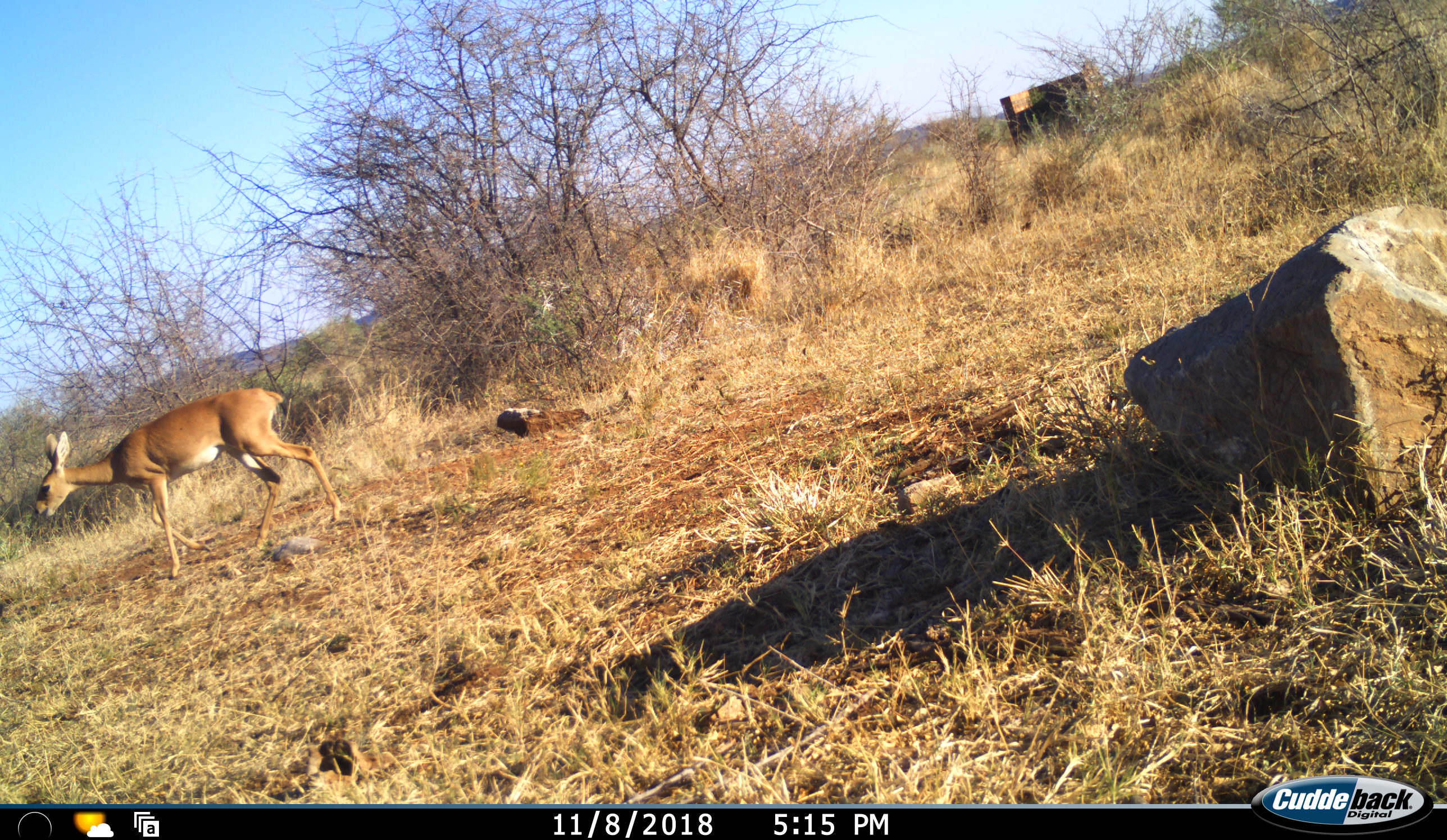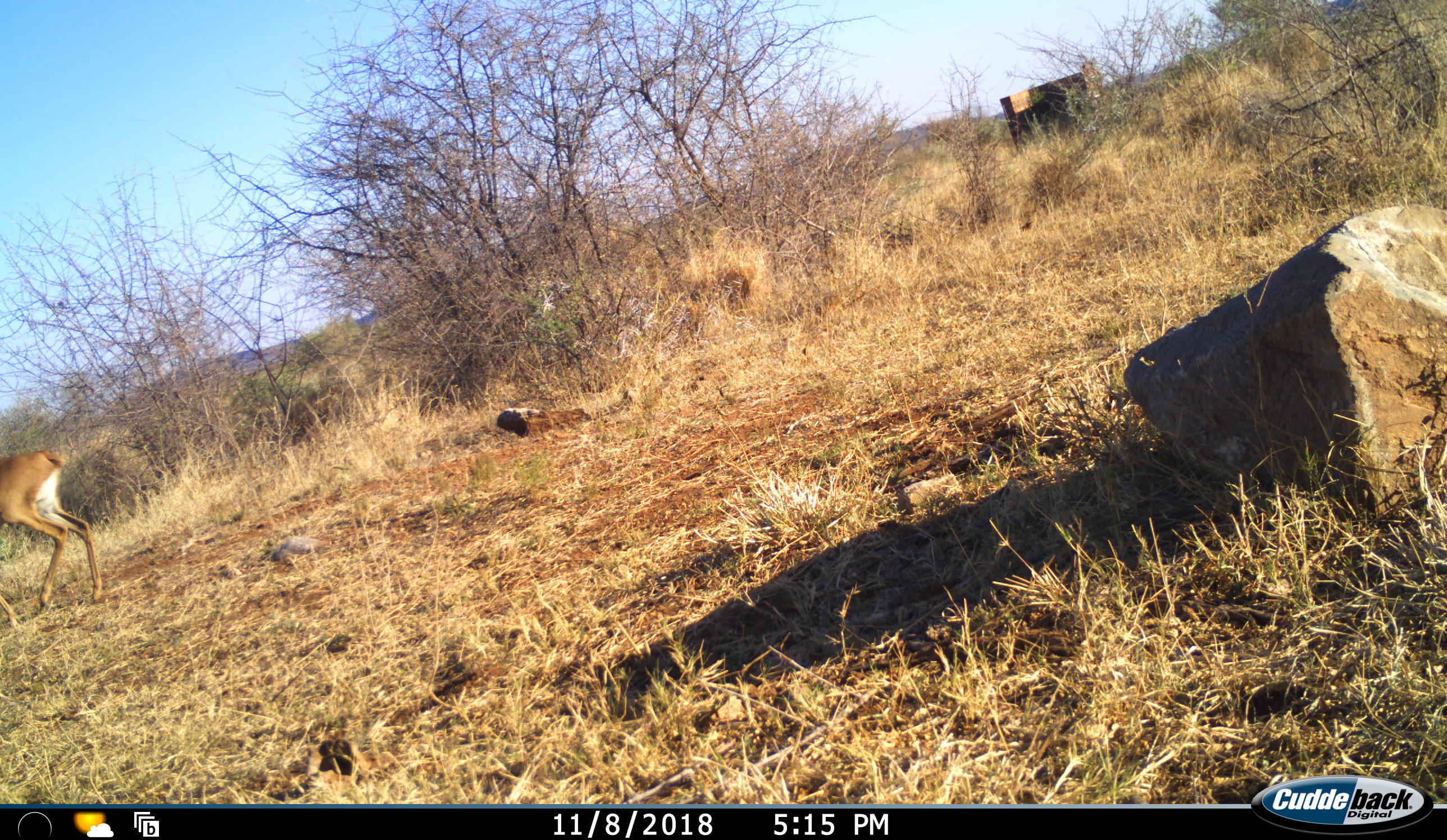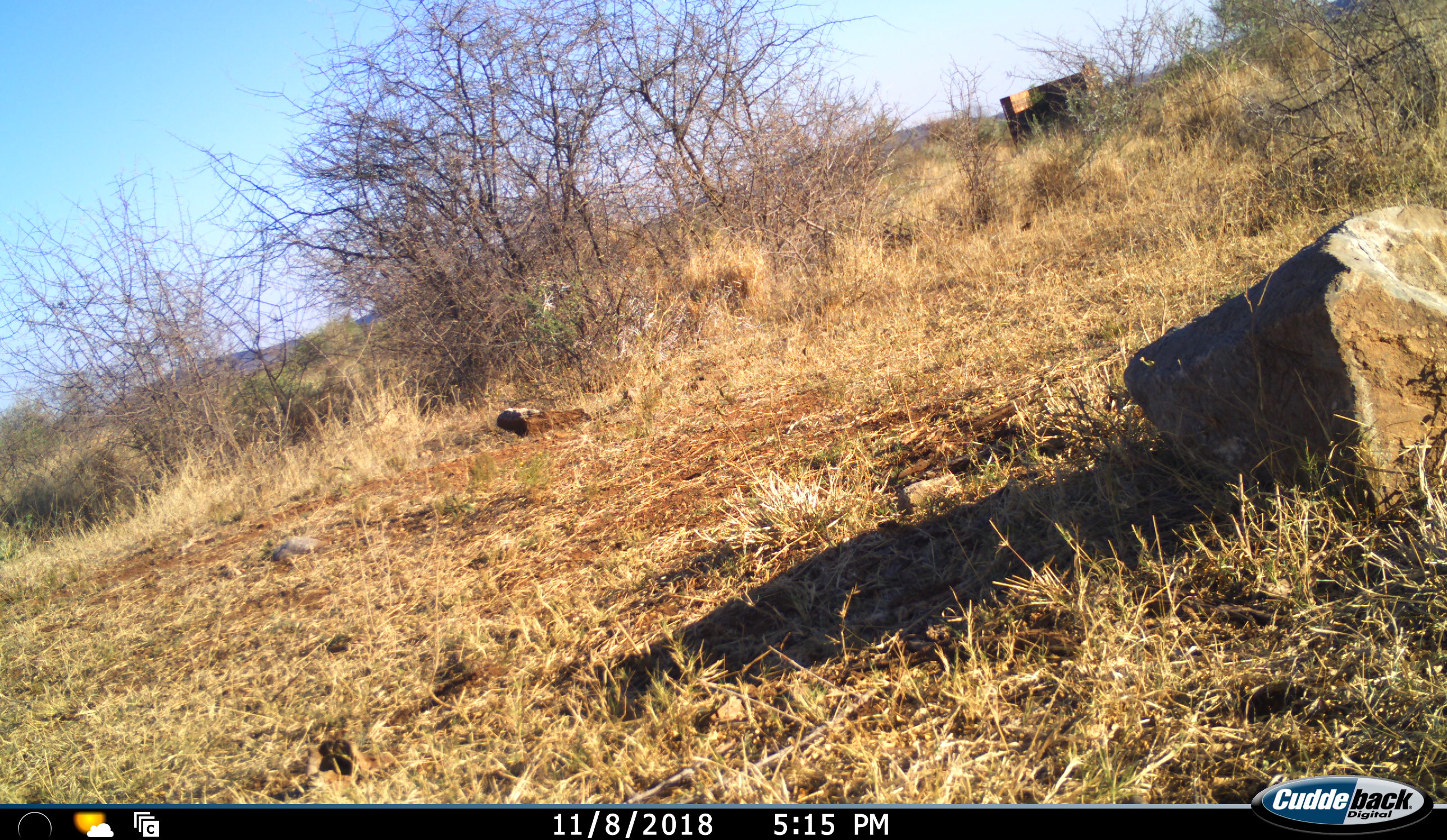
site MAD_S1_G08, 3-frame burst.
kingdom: Animalia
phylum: Chordata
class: Mammalia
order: Artiodactyla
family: Bovidae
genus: Redunca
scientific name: Redunca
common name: reedbuck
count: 1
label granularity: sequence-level